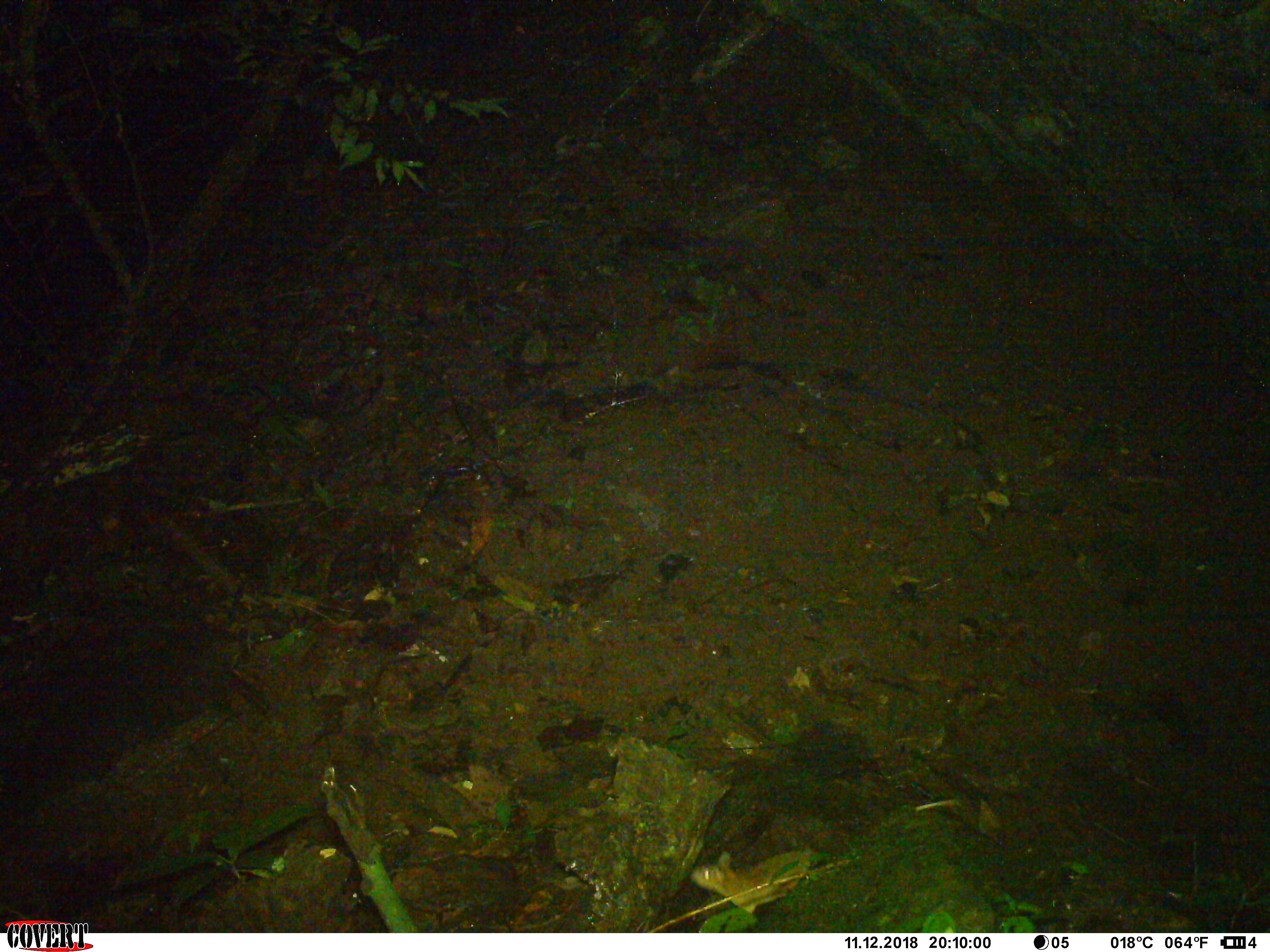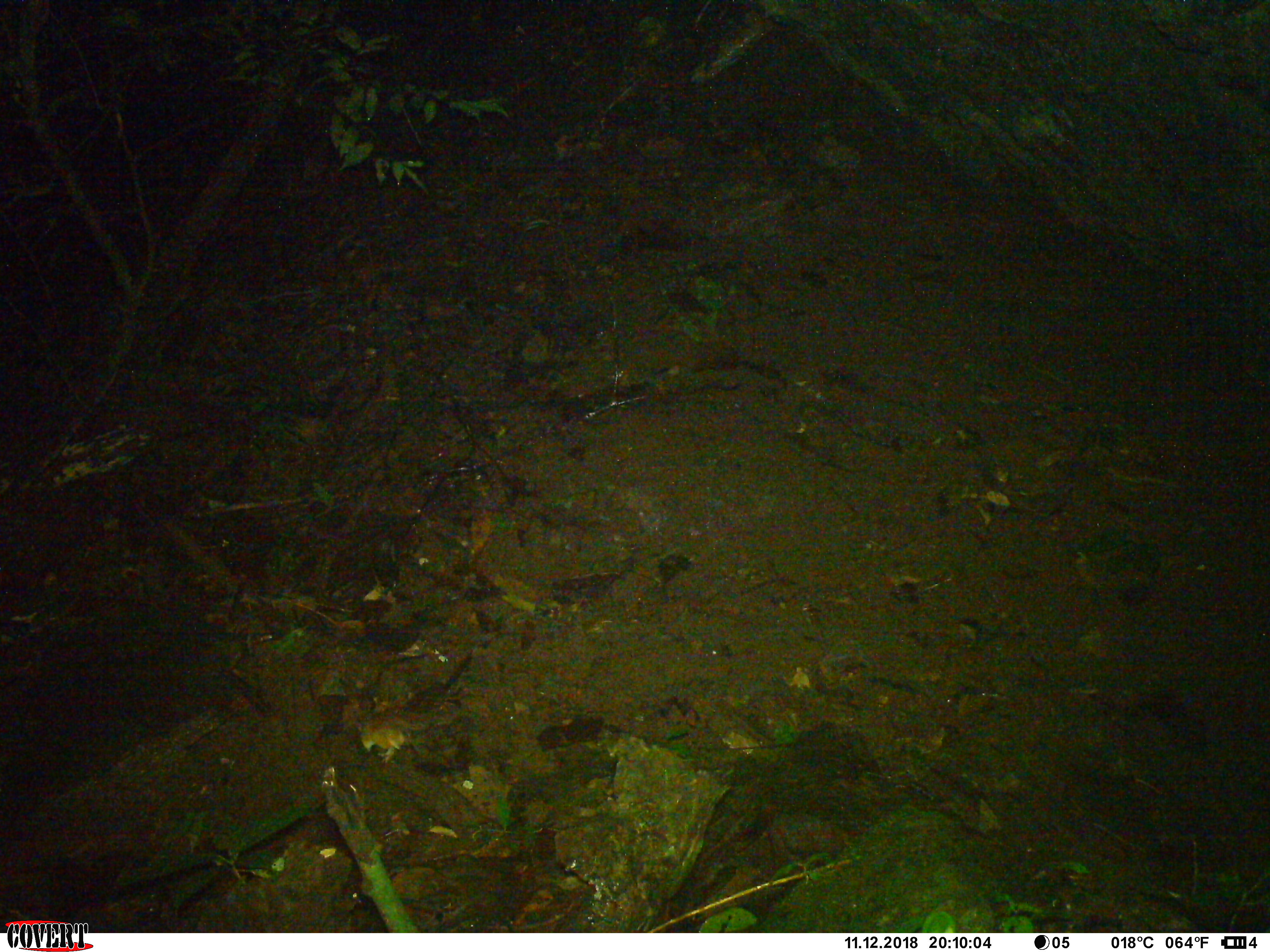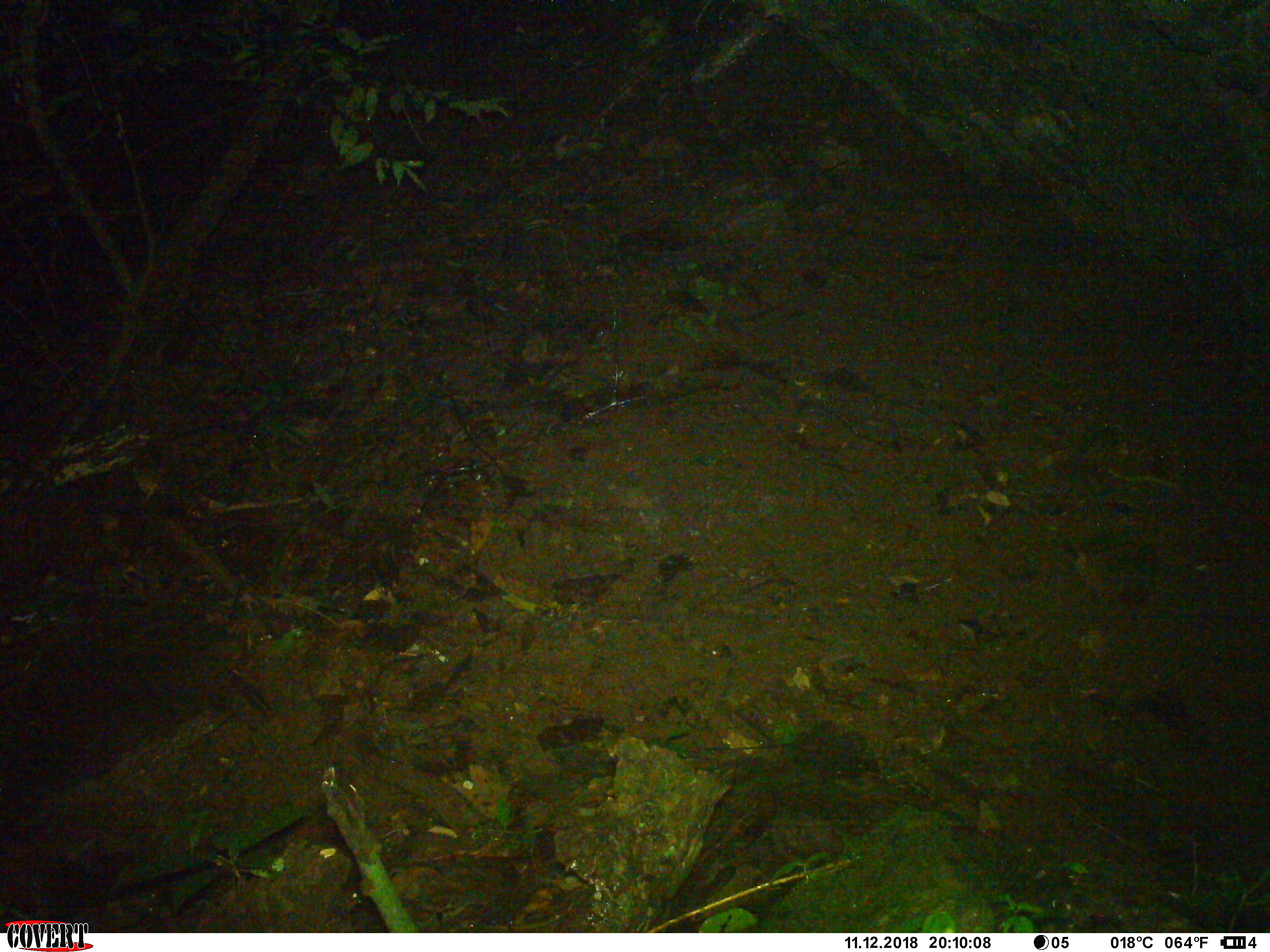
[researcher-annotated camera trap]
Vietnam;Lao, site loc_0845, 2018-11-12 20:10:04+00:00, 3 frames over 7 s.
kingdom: Animalia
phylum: Chordata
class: Mammalia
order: Rodentia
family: Muridae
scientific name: Muridae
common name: old-world mice and rats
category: unidentified murid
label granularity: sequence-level